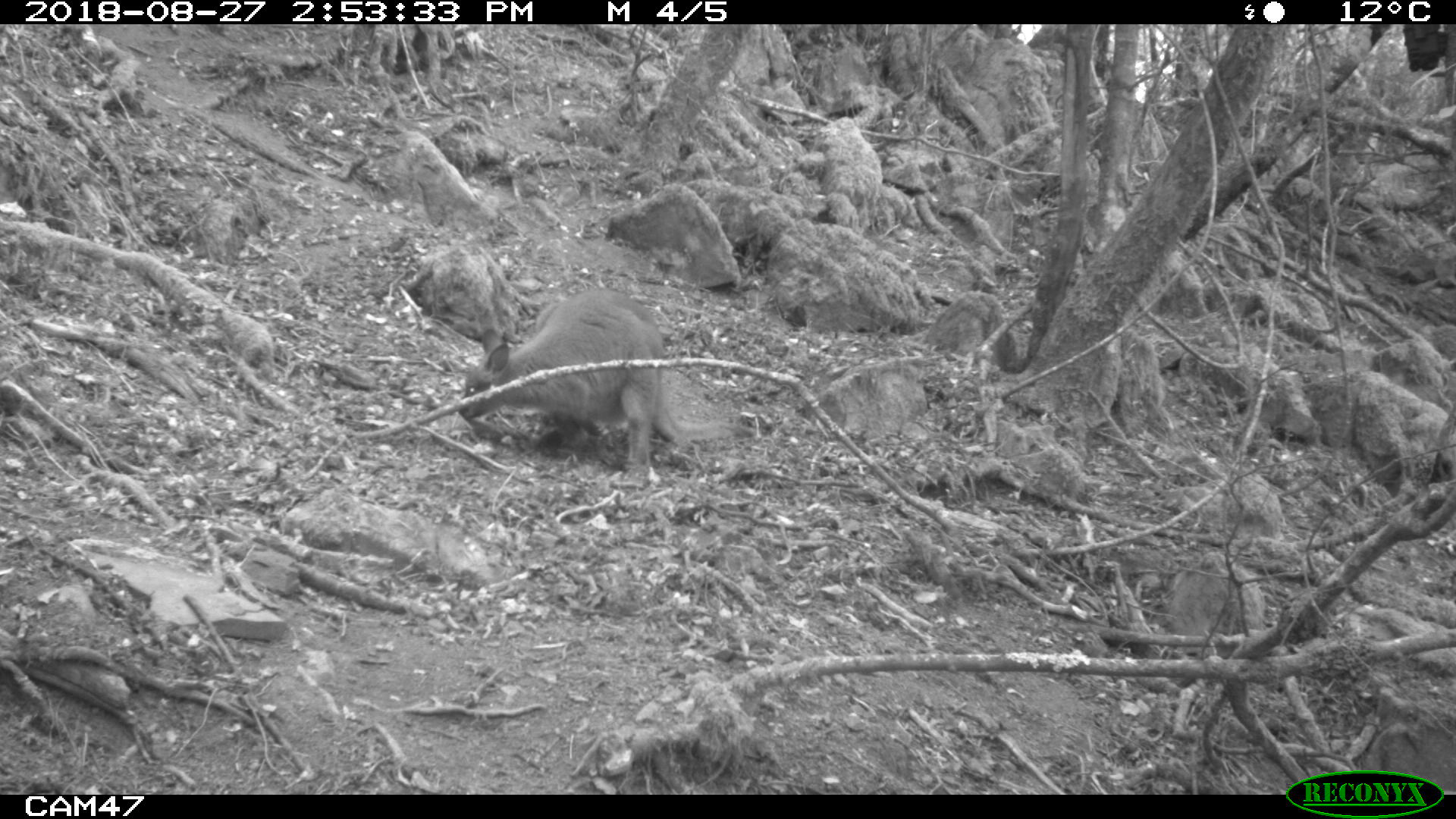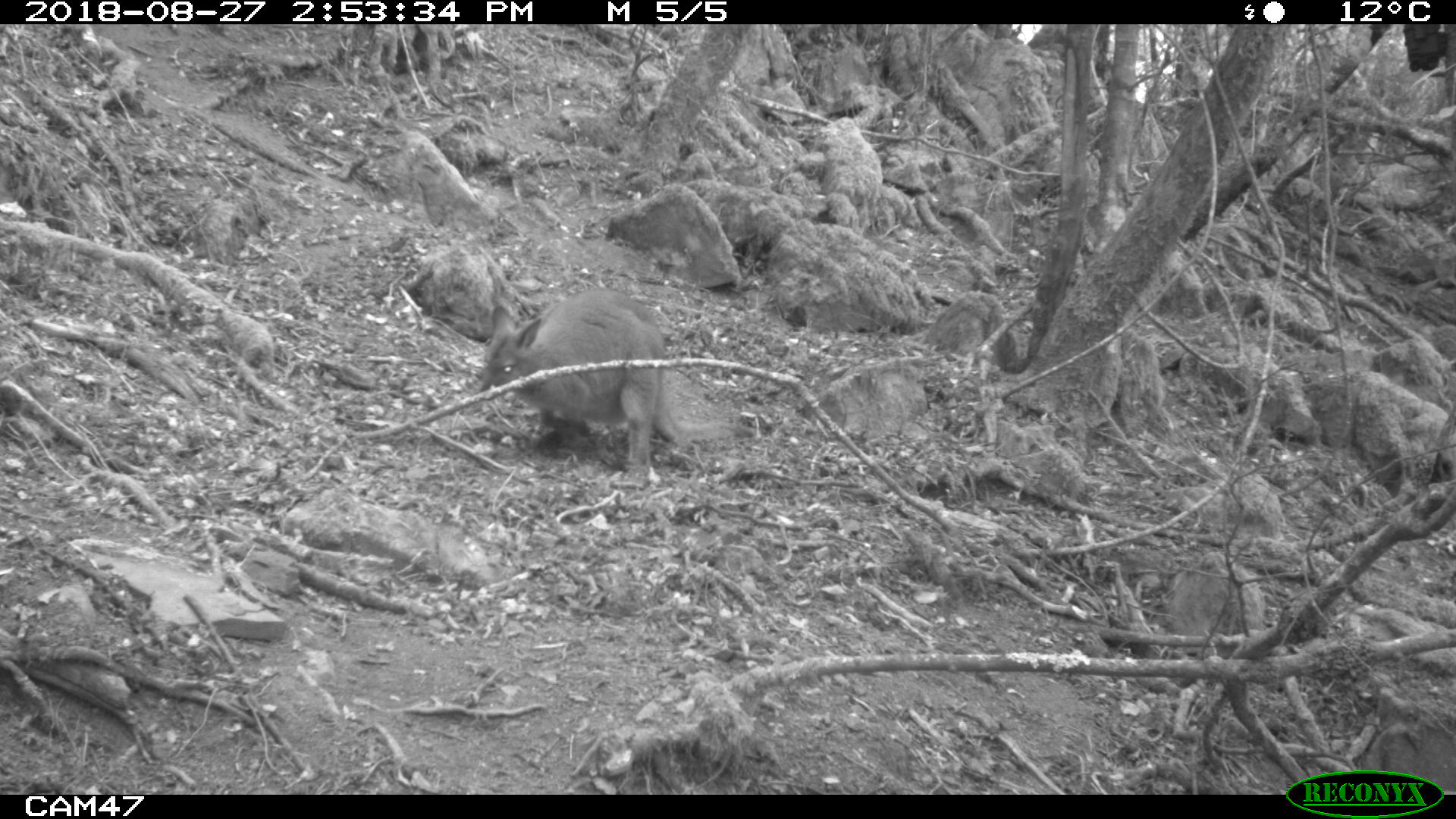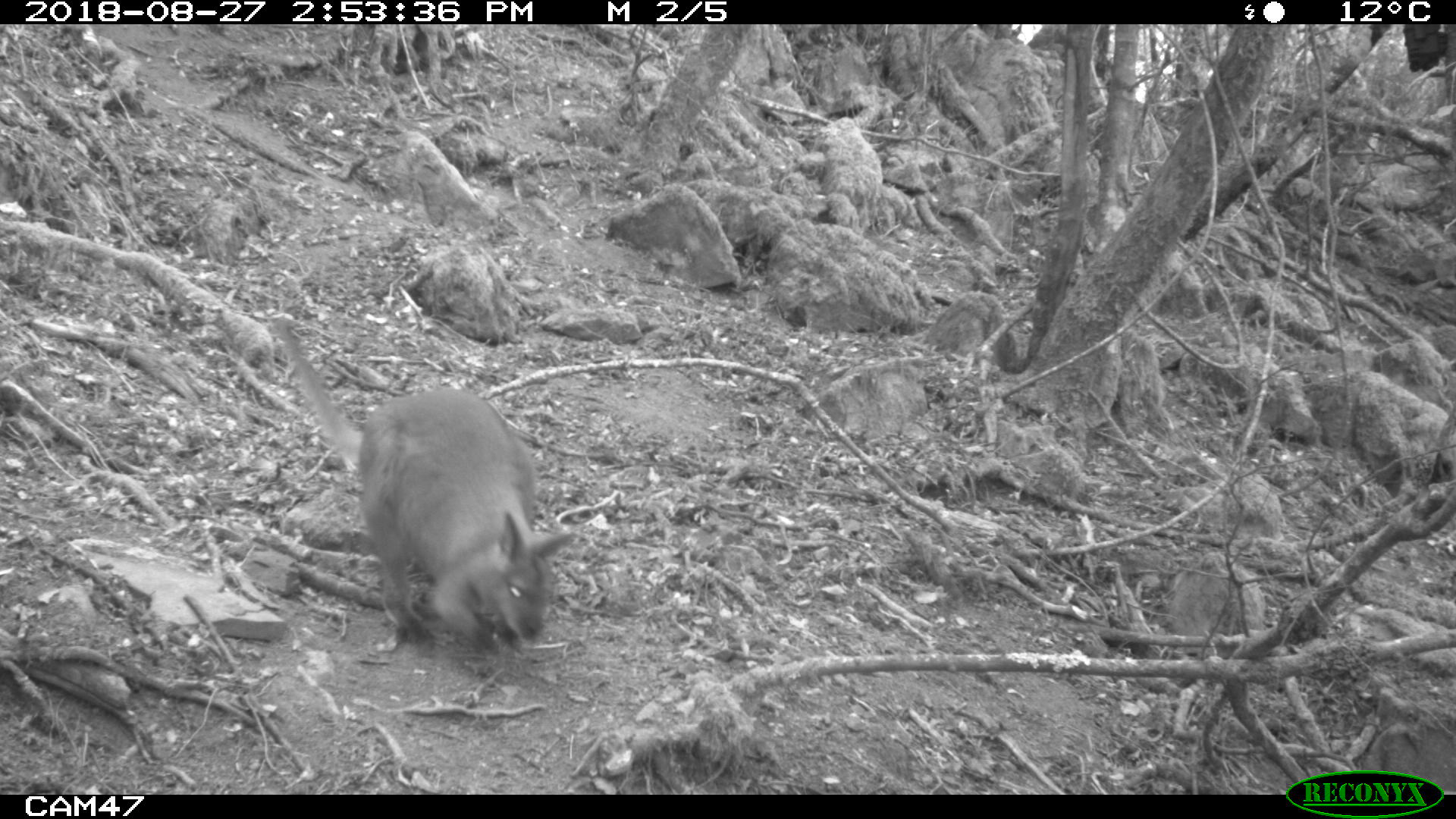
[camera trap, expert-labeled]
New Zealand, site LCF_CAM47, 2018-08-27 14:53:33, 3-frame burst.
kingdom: Animalia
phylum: Chordata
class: Mammalia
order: Diprotodontia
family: Macropodidae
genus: Notamacropus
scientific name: Notamacropus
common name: wallaby